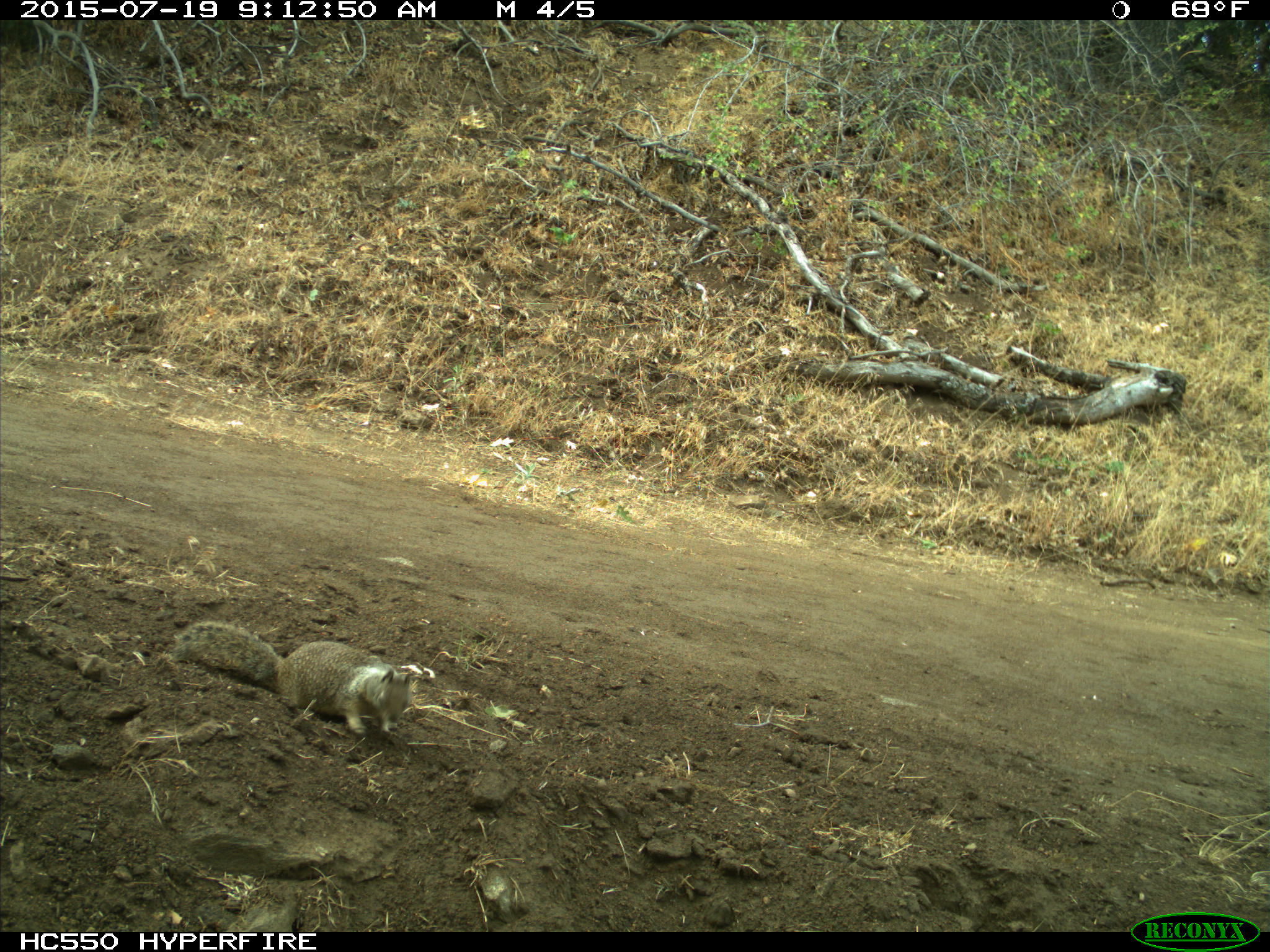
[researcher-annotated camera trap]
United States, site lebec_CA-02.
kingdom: Animalia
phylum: Chordata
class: Mammalia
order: Rodentia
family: Sciuridae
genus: Otospermophilus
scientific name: Otospermophilus beecheyi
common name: california ground squirrel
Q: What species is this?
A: Otospermophilus beecheyi (california ground squirrel).